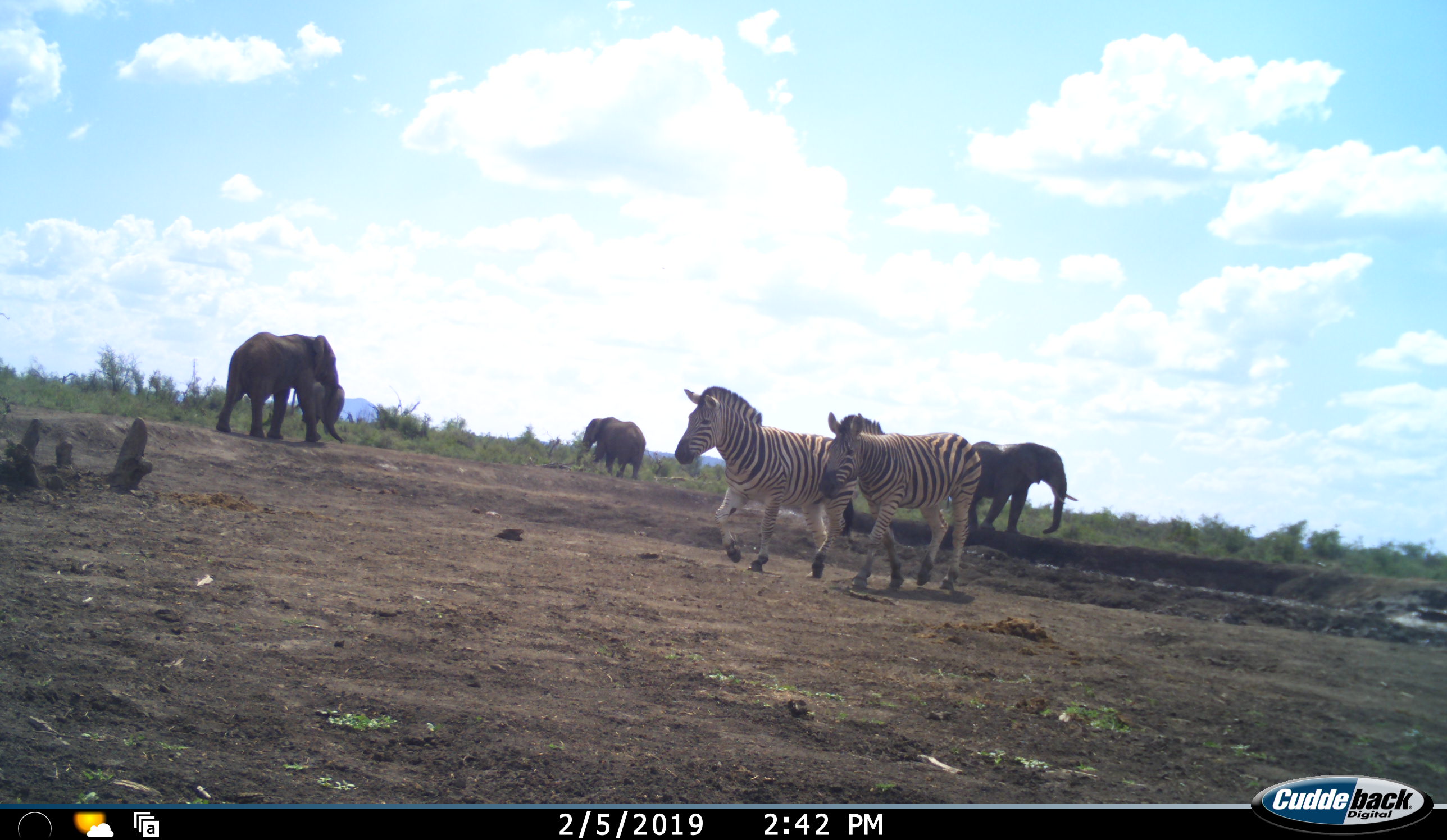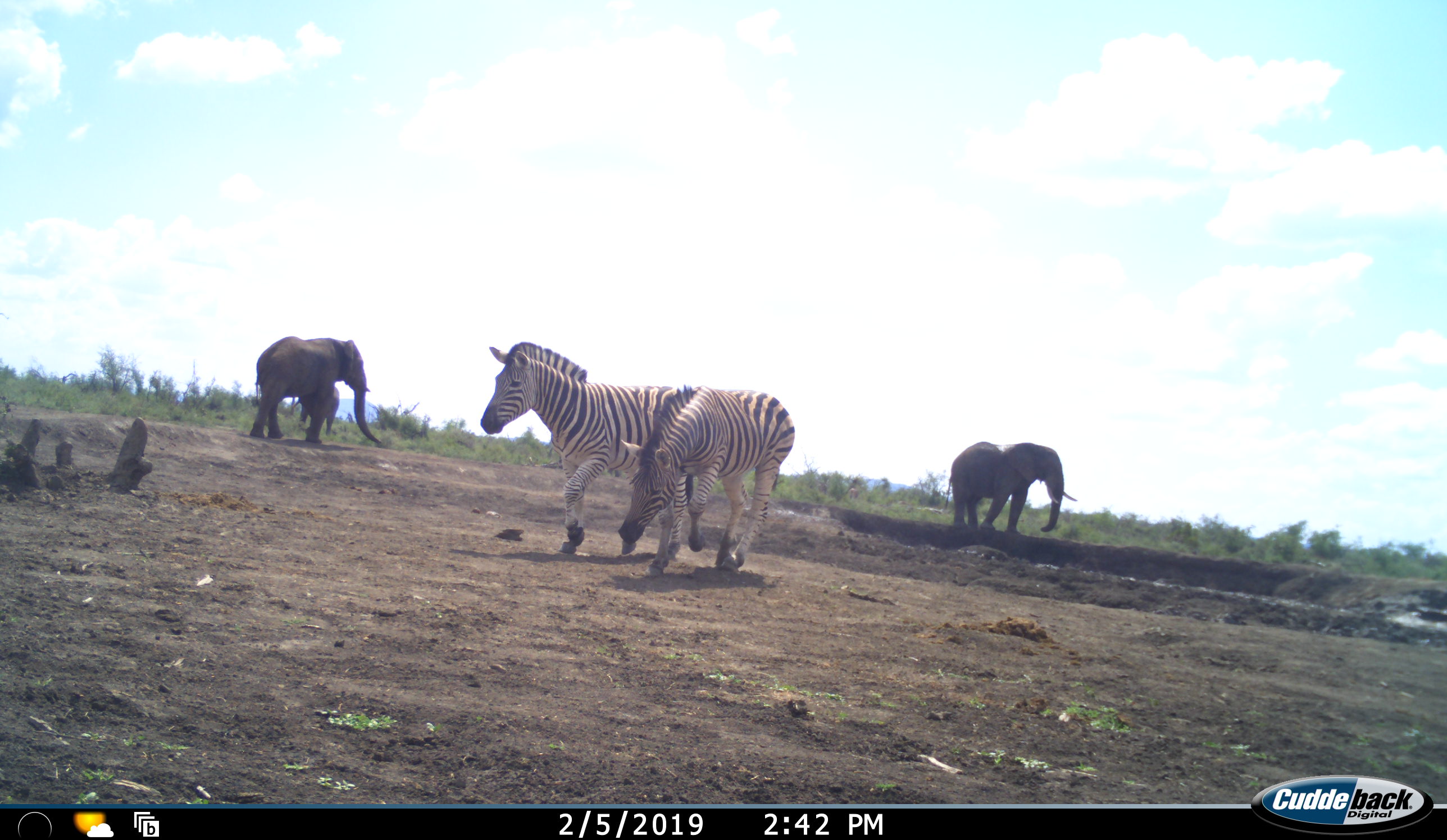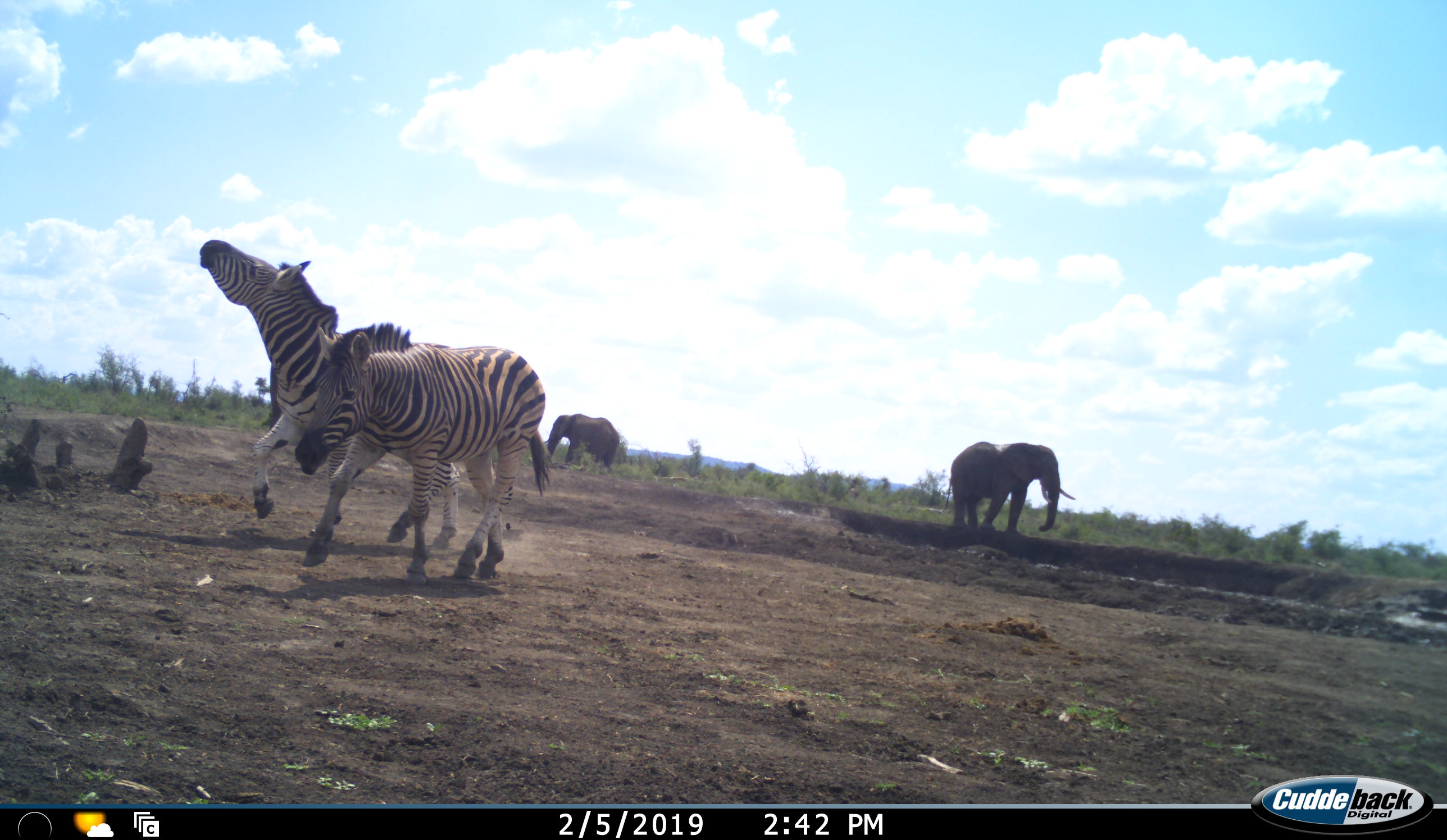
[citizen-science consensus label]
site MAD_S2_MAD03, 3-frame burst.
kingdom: Animalia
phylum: Chordata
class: Mammalia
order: Proboscidea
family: Elephantidae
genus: Loxodonta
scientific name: Loxodonta africana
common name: african bush elephant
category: elephant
Elephant (african bush elephant) (Loxodonta africana), count 4. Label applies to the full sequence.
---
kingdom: Animalia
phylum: Chordata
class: Mammalia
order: Perissodactyla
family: Equidae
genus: Equus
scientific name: Equus quagga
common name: plains zebra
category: zebraplains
Zebraplains (plains zebra) (Equus quagga), count 2. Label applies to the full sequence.